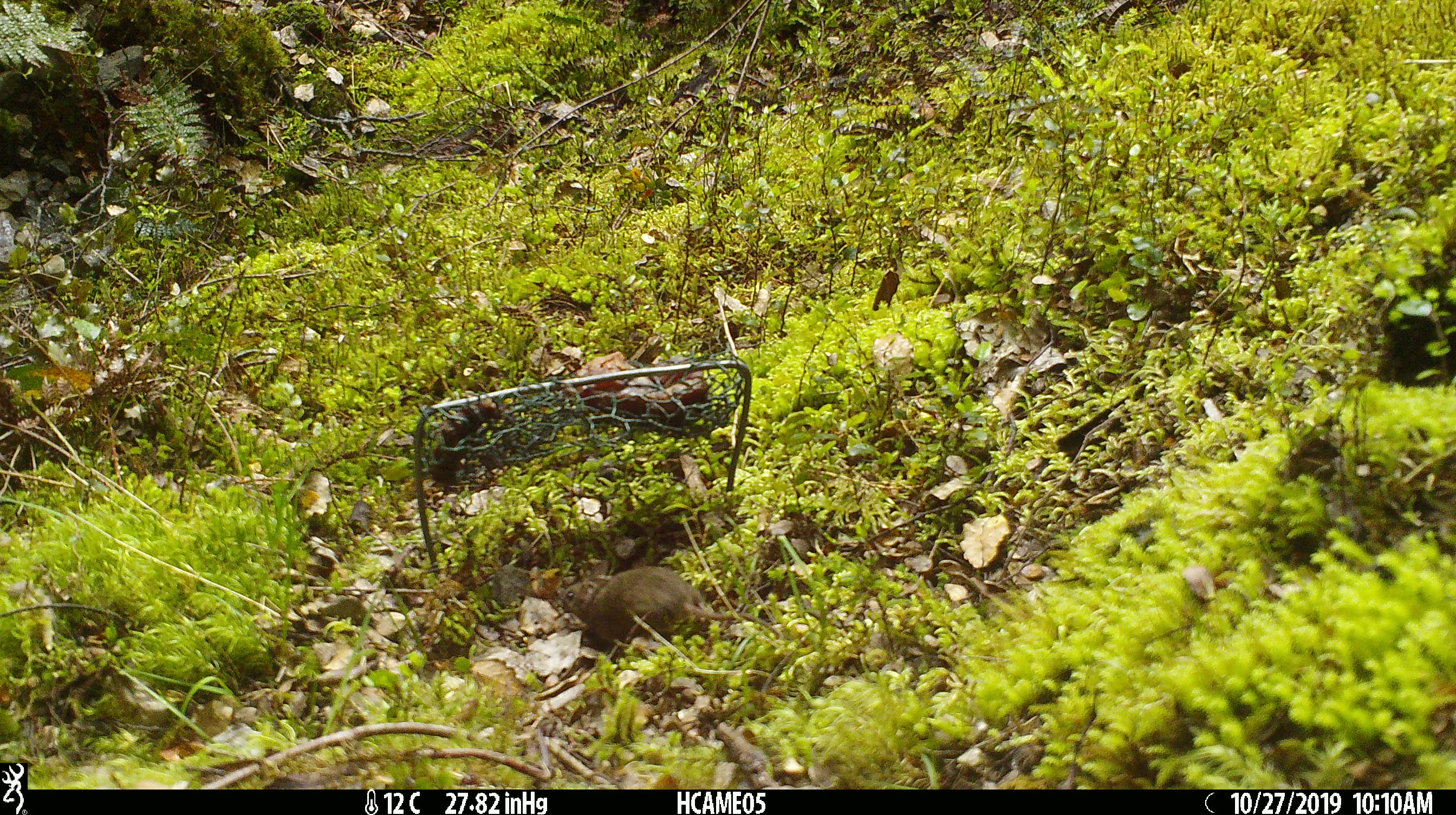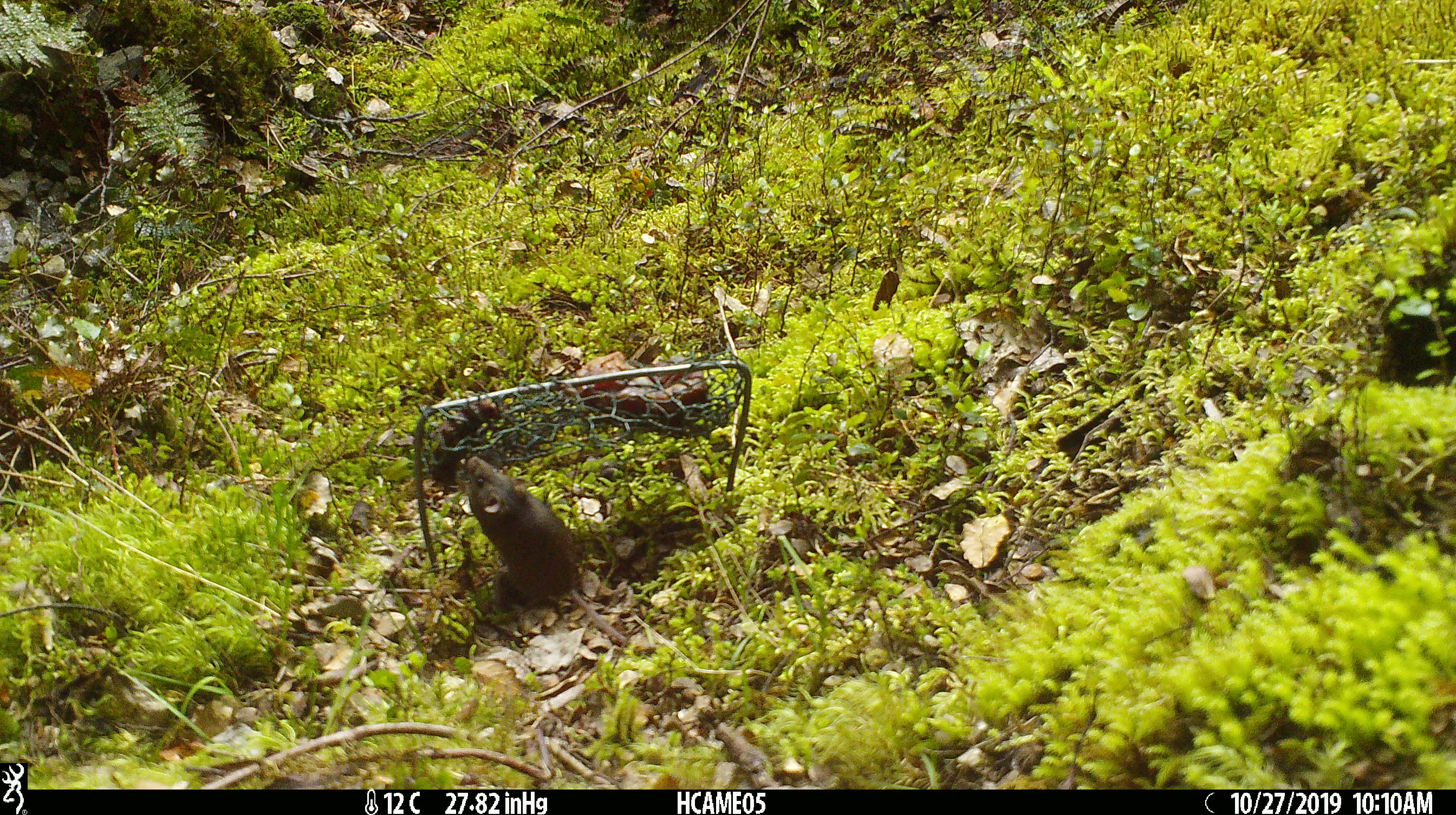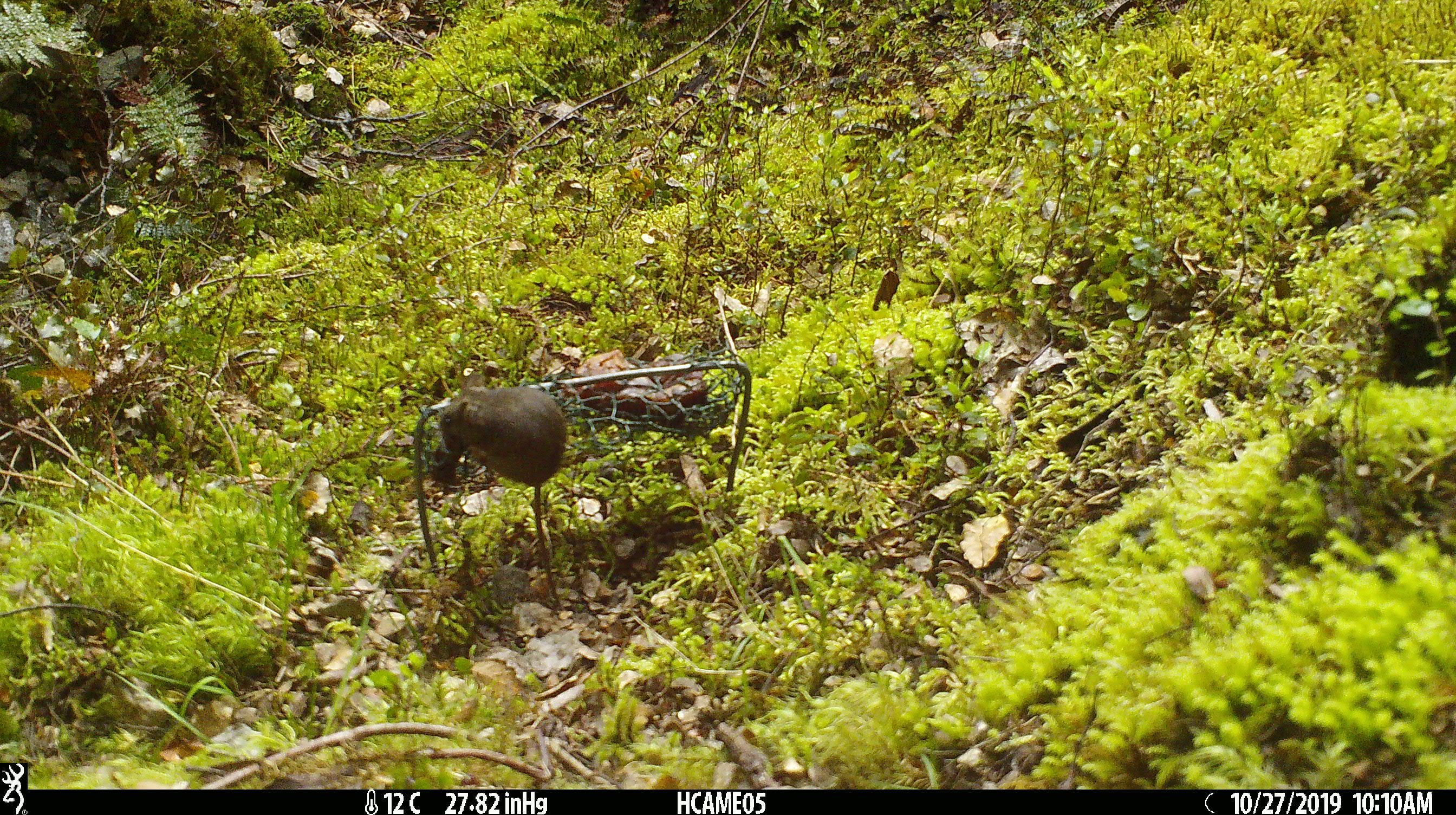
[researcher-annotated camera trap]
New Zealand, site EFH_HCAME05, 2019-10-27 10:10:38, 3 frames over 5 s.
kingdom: Animalia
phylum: Chordata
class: Mammalia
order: Rodentia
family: Muridae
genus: Mus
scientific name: Mus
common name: mouse